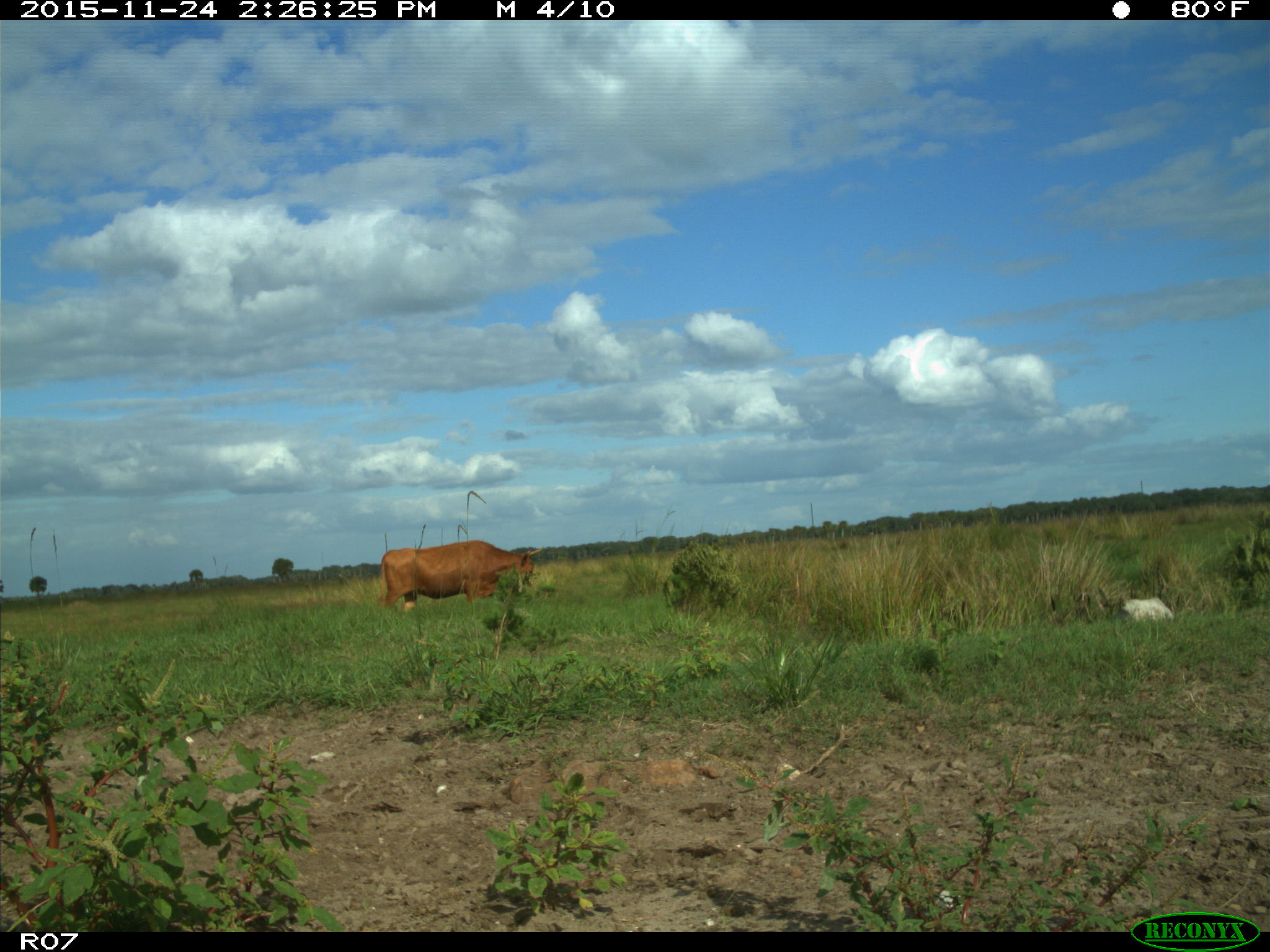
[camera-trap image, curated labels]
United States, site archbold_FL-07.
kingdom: Animalia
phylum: Chordata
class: Mammalia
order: Artiodactyla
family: Bovidae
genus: Bos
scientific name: Bos taurus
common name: domestic cow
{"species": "Bos taurus (domestic cow)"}